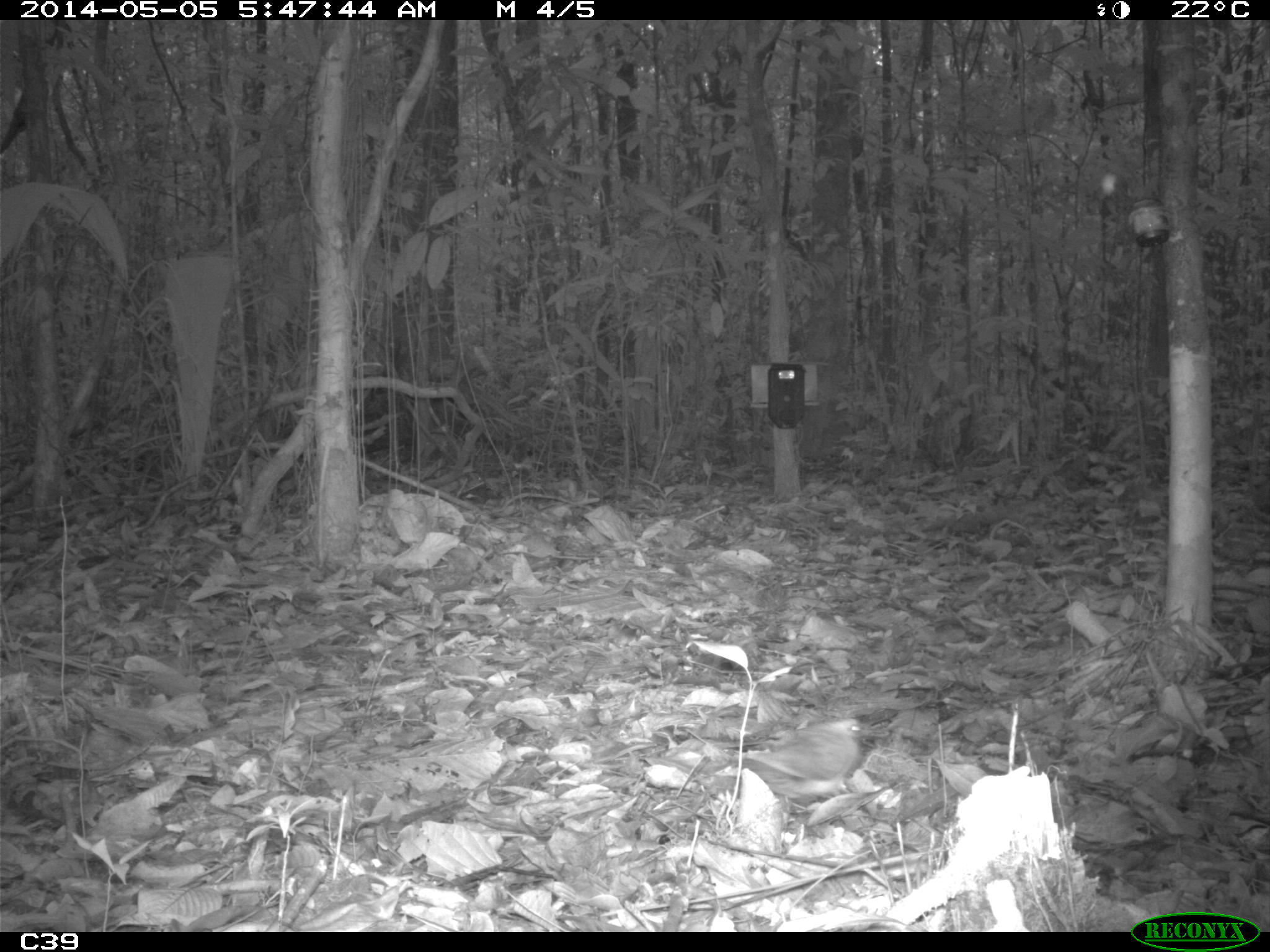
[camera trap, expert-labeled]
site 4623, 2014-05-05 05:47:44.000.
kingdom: Animalia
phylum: Chordata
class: Aves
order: Columbiformes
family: Columbidae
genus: Leptotila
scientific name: Leptotila rufaxilla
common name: gray-fronted dove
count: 1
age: adult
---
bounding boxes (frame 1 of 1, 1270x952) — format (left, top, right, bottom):
leptotila rufaxilla: (728, 717, 866, 800)